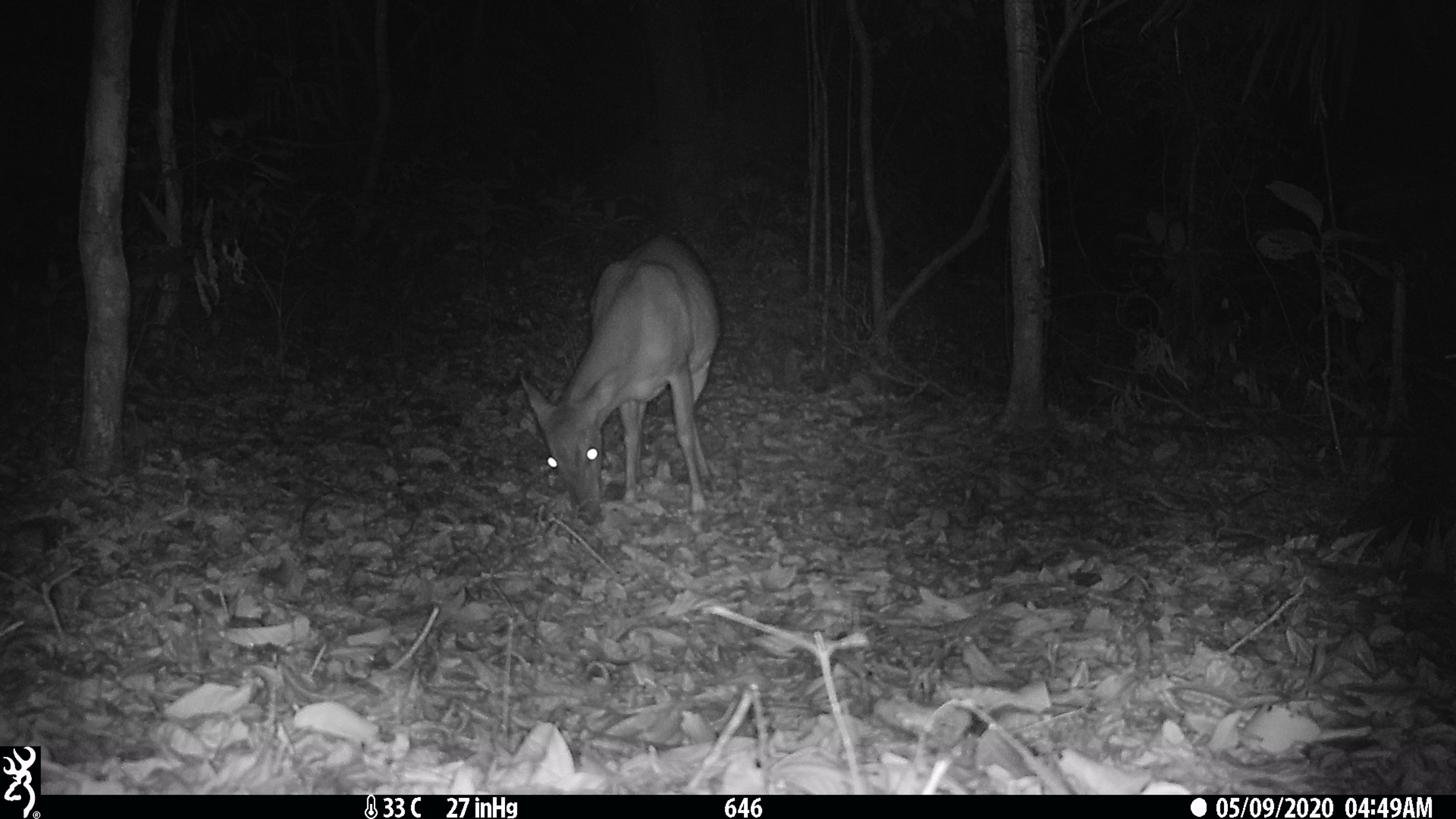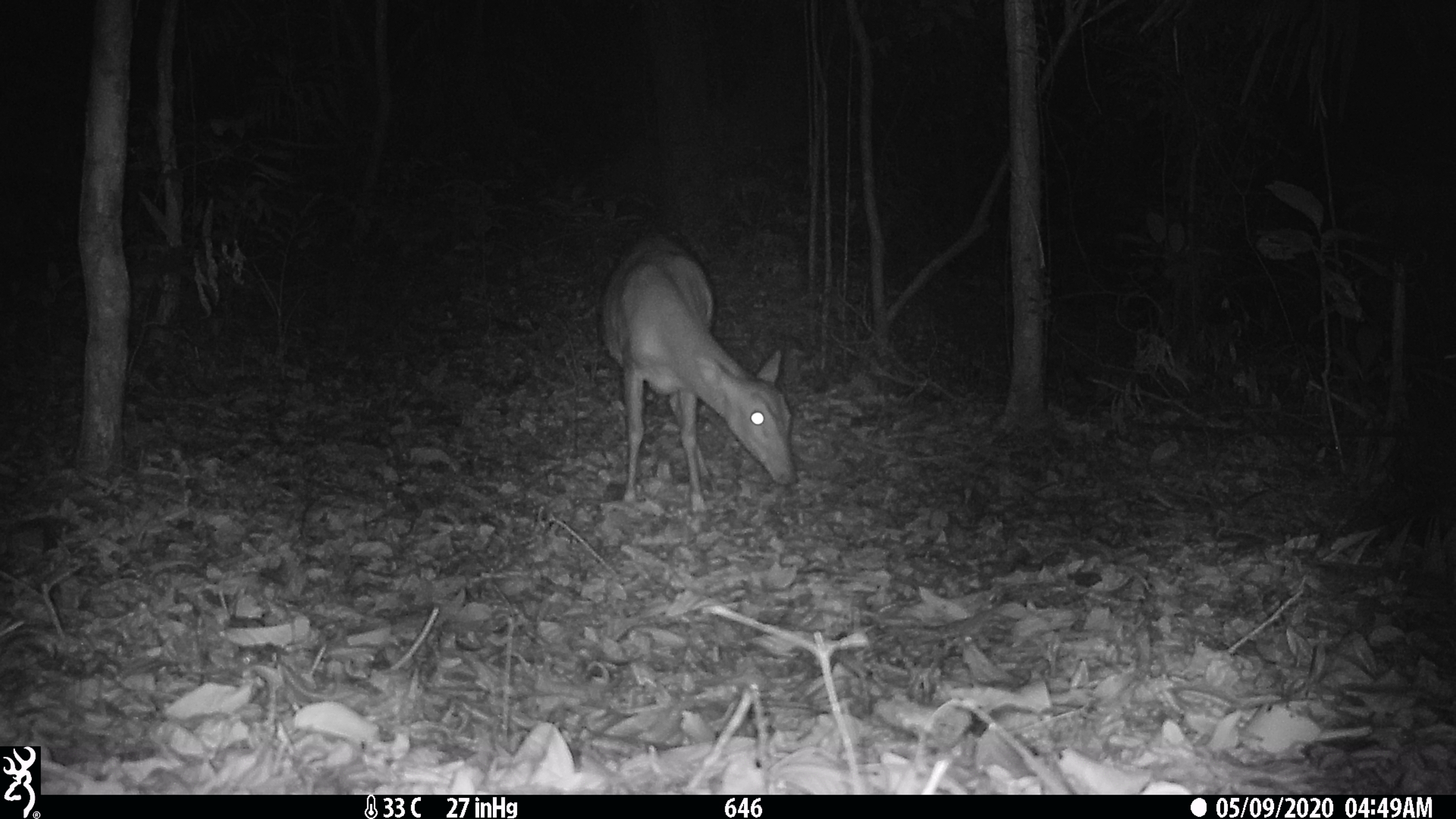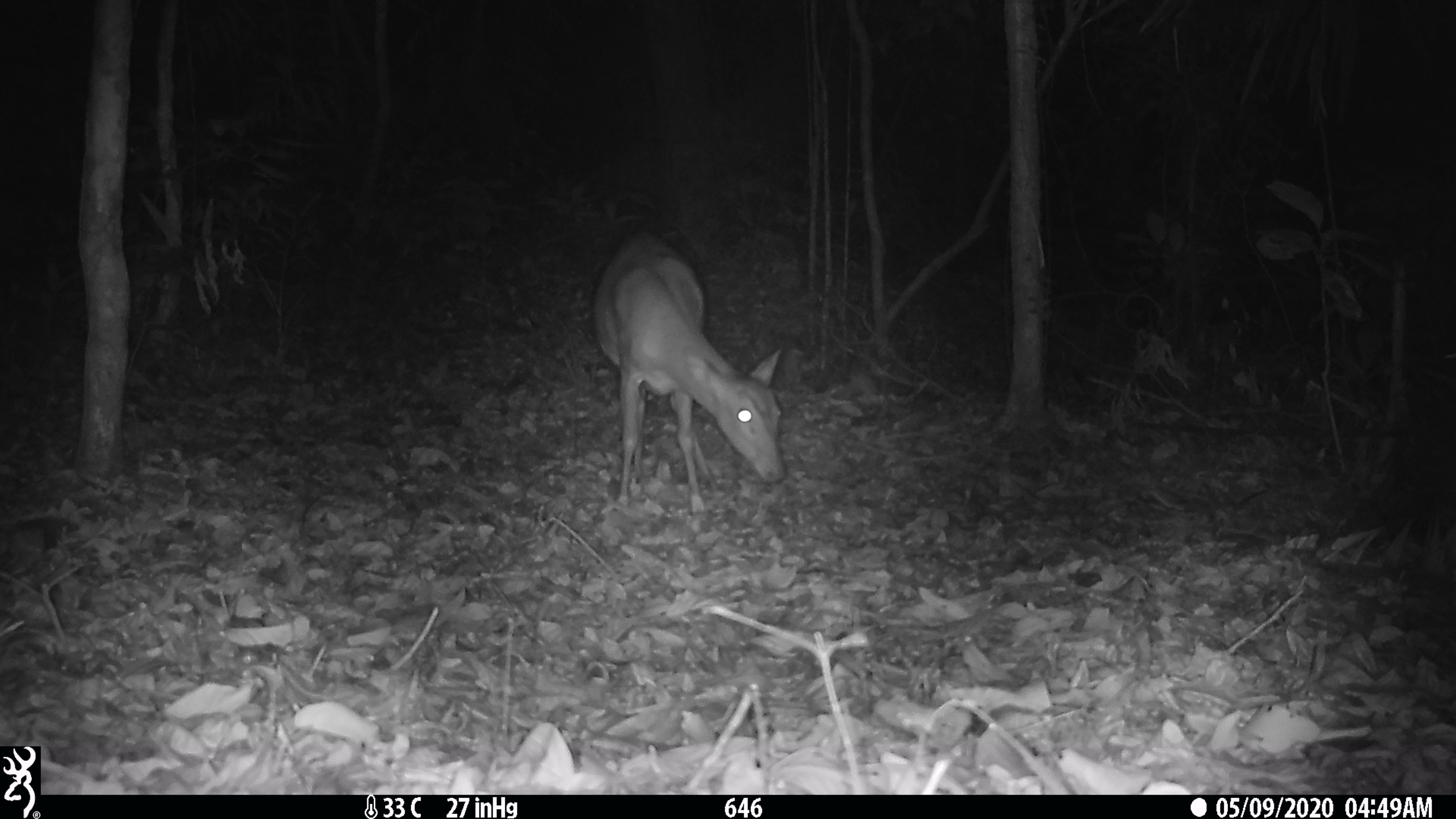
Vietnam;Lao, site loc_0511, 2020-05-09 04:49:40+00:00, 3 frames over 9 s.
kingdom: Animalia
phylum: Chordata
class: Mammalia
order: Artiodactyla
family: Cervidae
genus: Muntiacus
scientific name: Muntiacus vuquangensis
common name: large-antlered muntjac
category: large antlered muntjac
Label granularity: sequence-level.